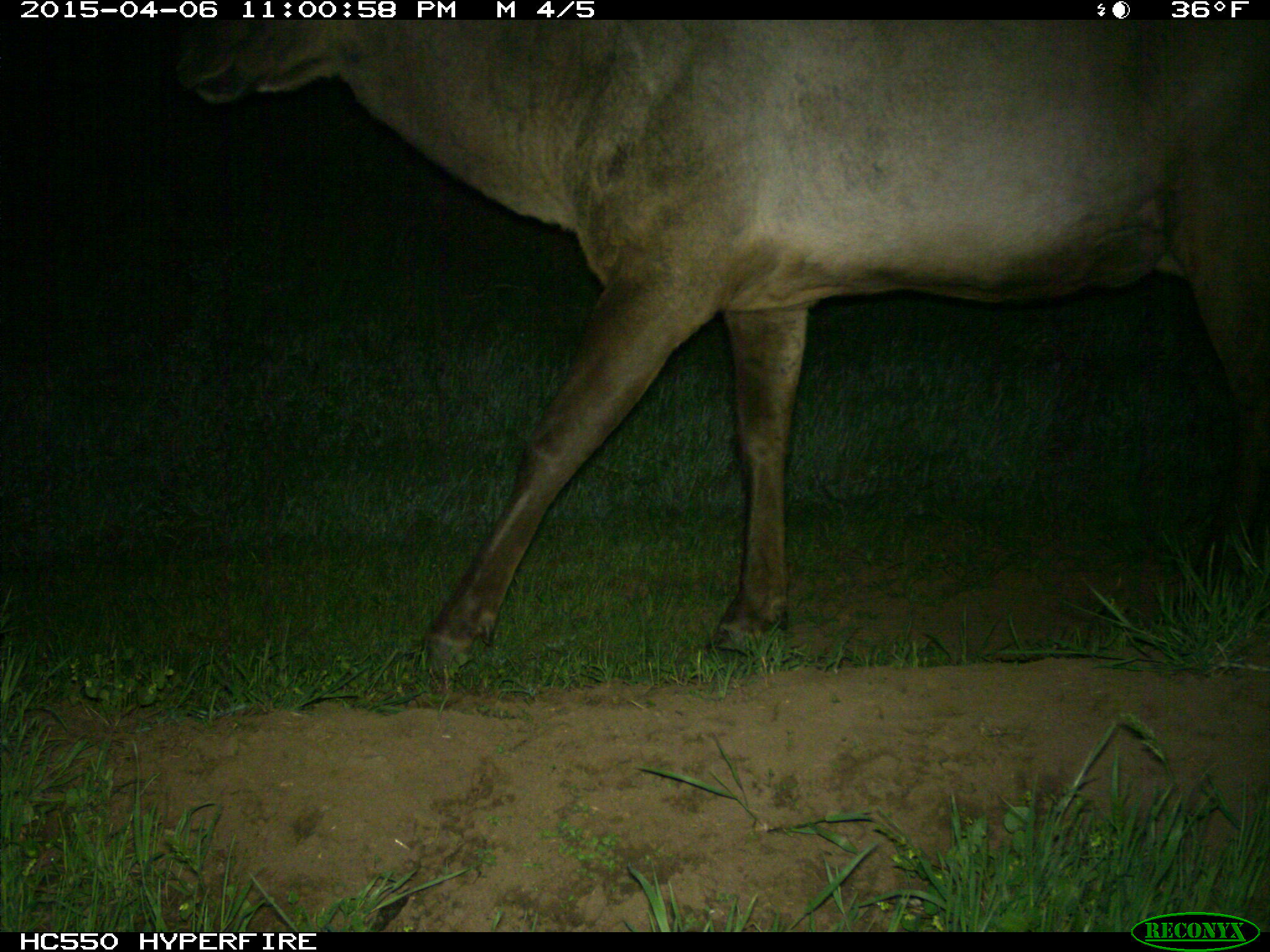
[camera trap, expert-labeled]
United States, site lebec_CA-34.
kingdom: Animalia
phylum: Chordata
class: Mammalia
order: Artiodactyla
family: Cervidae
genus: Cervus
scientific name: Cervus canadensis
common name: elk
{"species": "Cervus canadensis (elk)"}